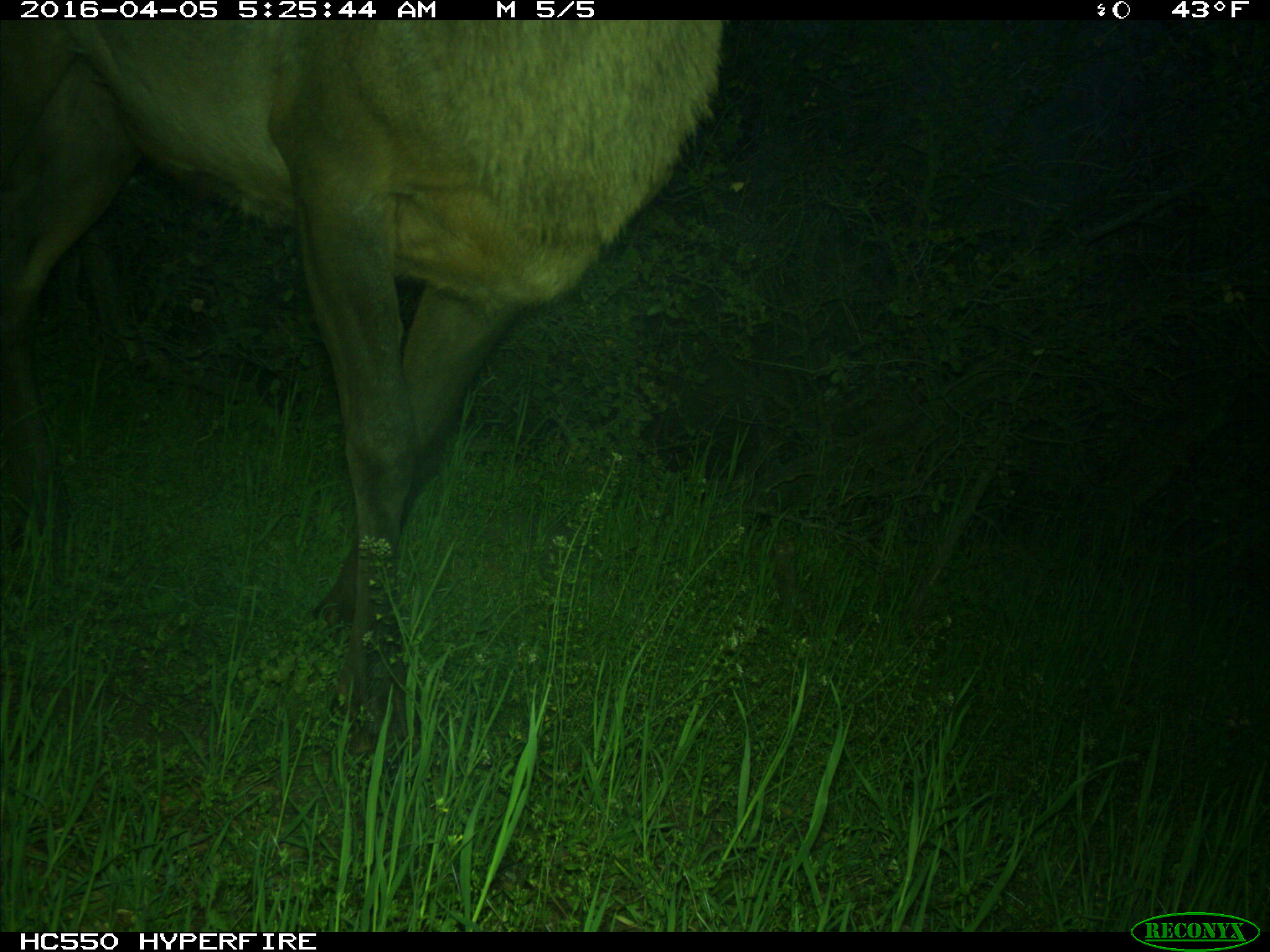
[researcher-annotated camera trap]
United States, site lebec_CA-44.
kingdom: Animalia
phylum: Chordata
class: Mammalia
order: Artiodactyla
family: Cervidae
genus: Cervus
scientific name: Cervus canadensis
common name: elk